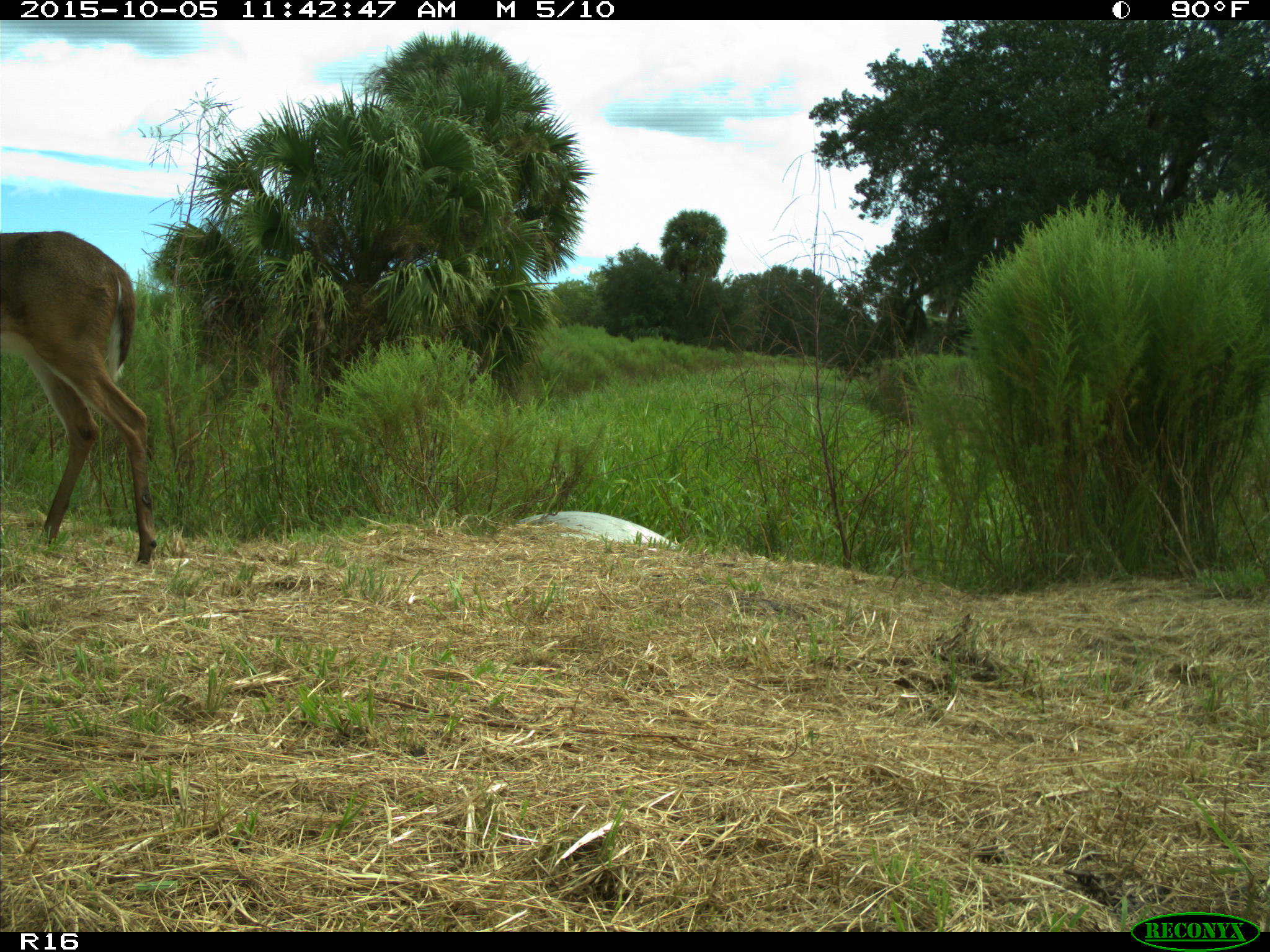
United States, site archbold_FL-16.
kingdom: Animalia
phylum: Chordata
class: Mammalia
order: Artiodactyla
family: Cervidae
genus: Odocoileus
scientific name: Odocoileus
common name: deer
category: unidentified deer